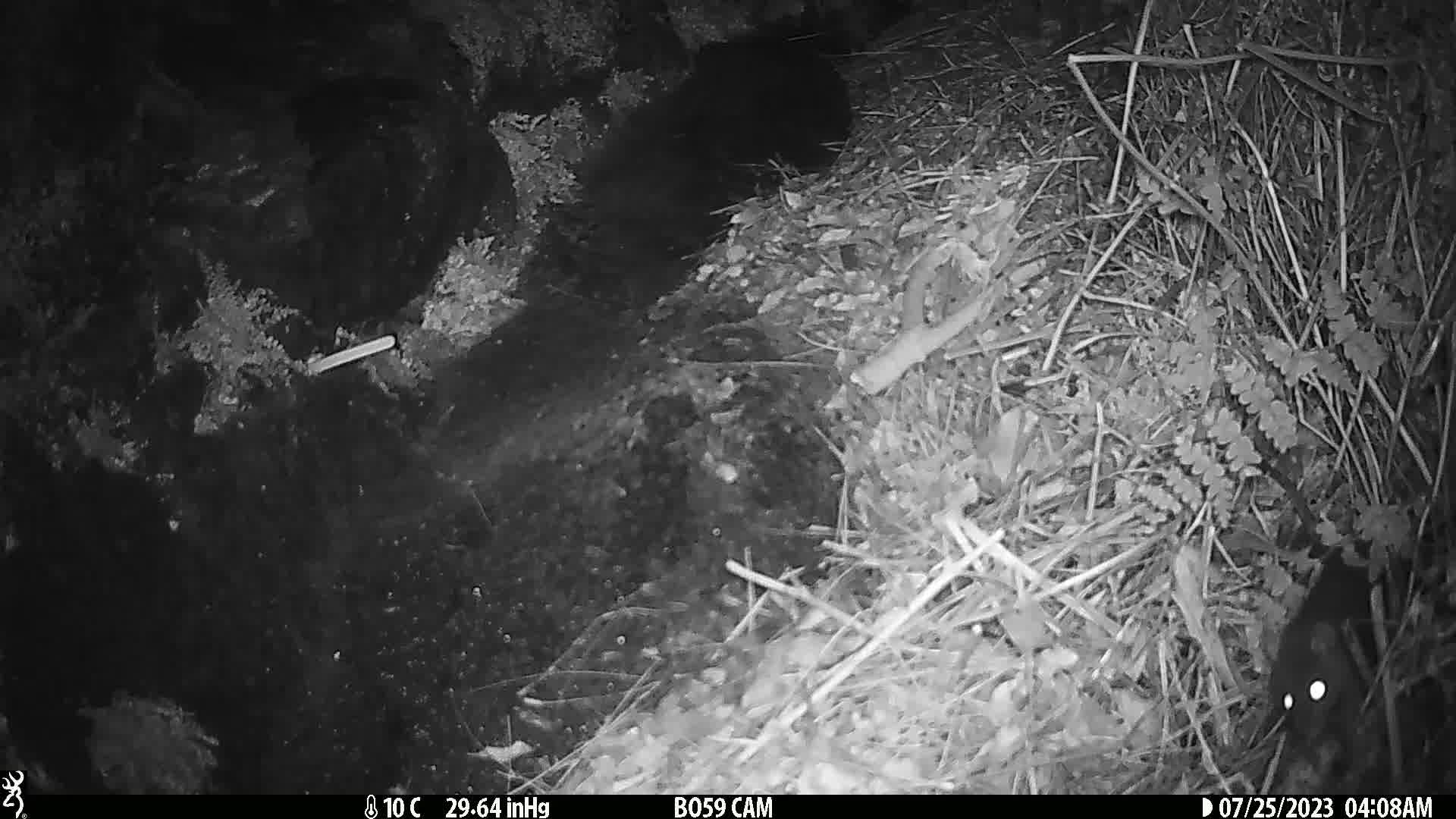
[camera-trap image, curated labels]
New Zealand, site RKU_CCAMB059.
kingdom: Animalia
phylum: Chordata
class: Mammalia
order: Rodentia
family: Muridae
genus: Rattus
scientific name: Rattus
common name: rat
Rat (Rattus).